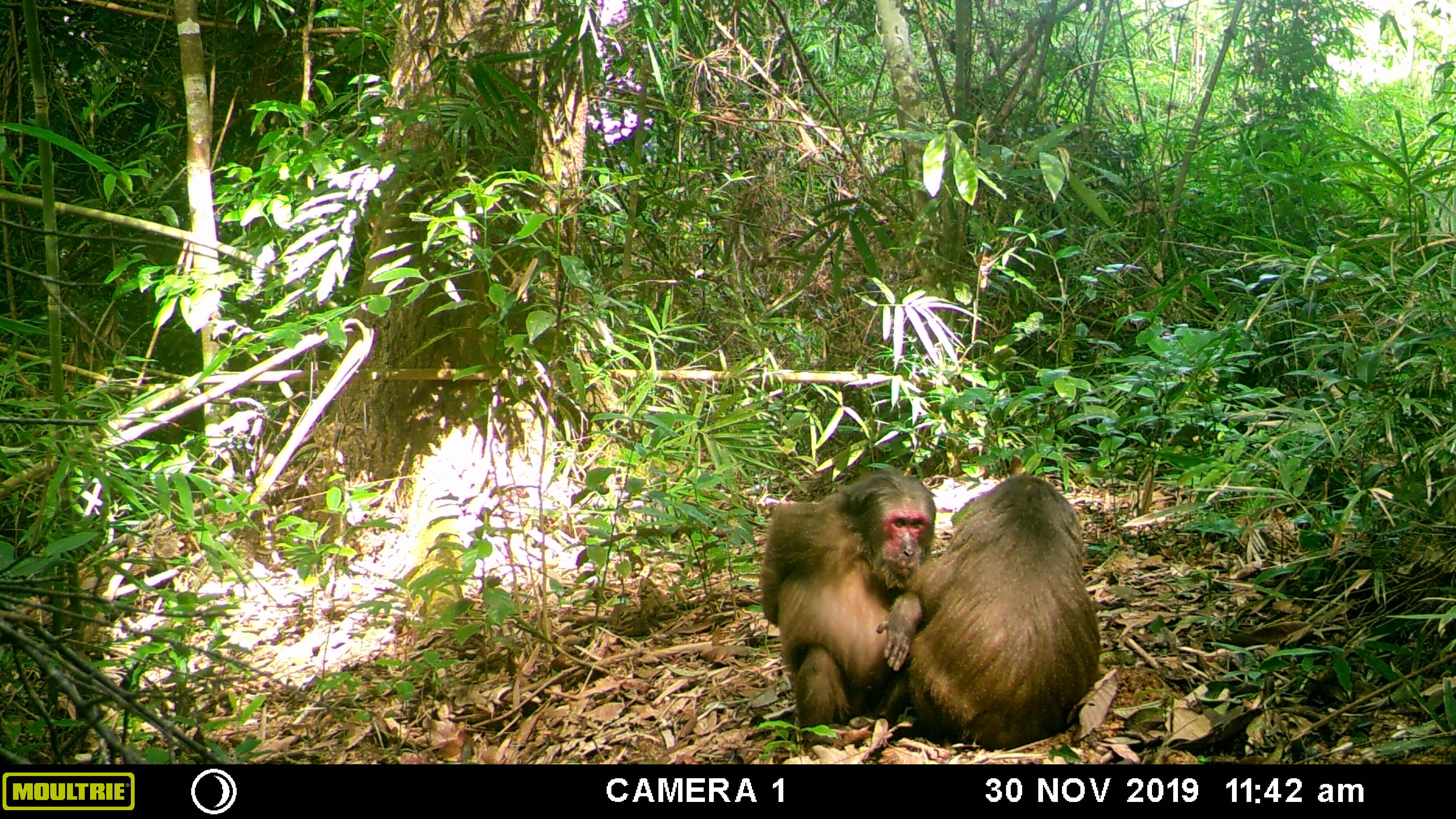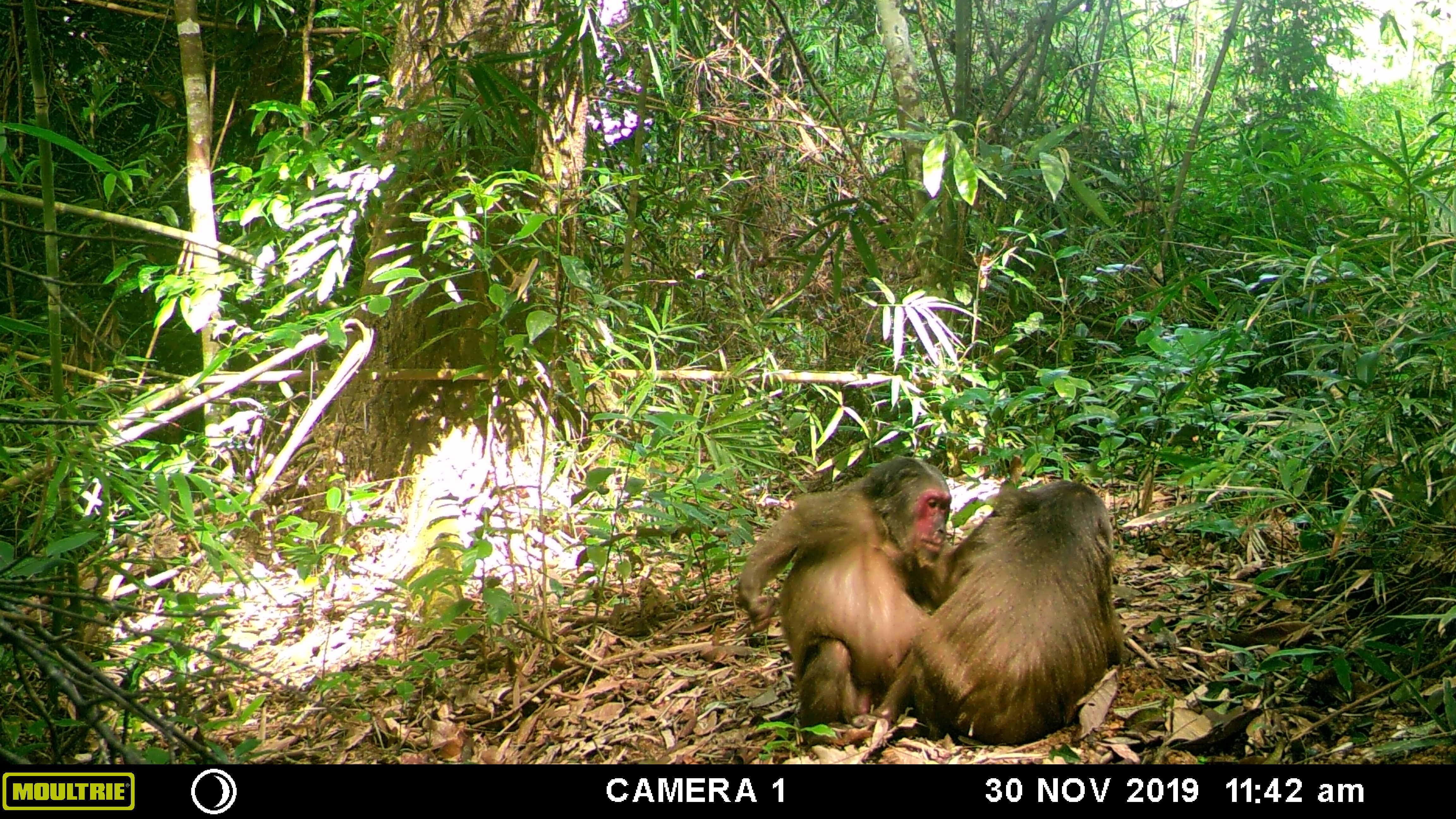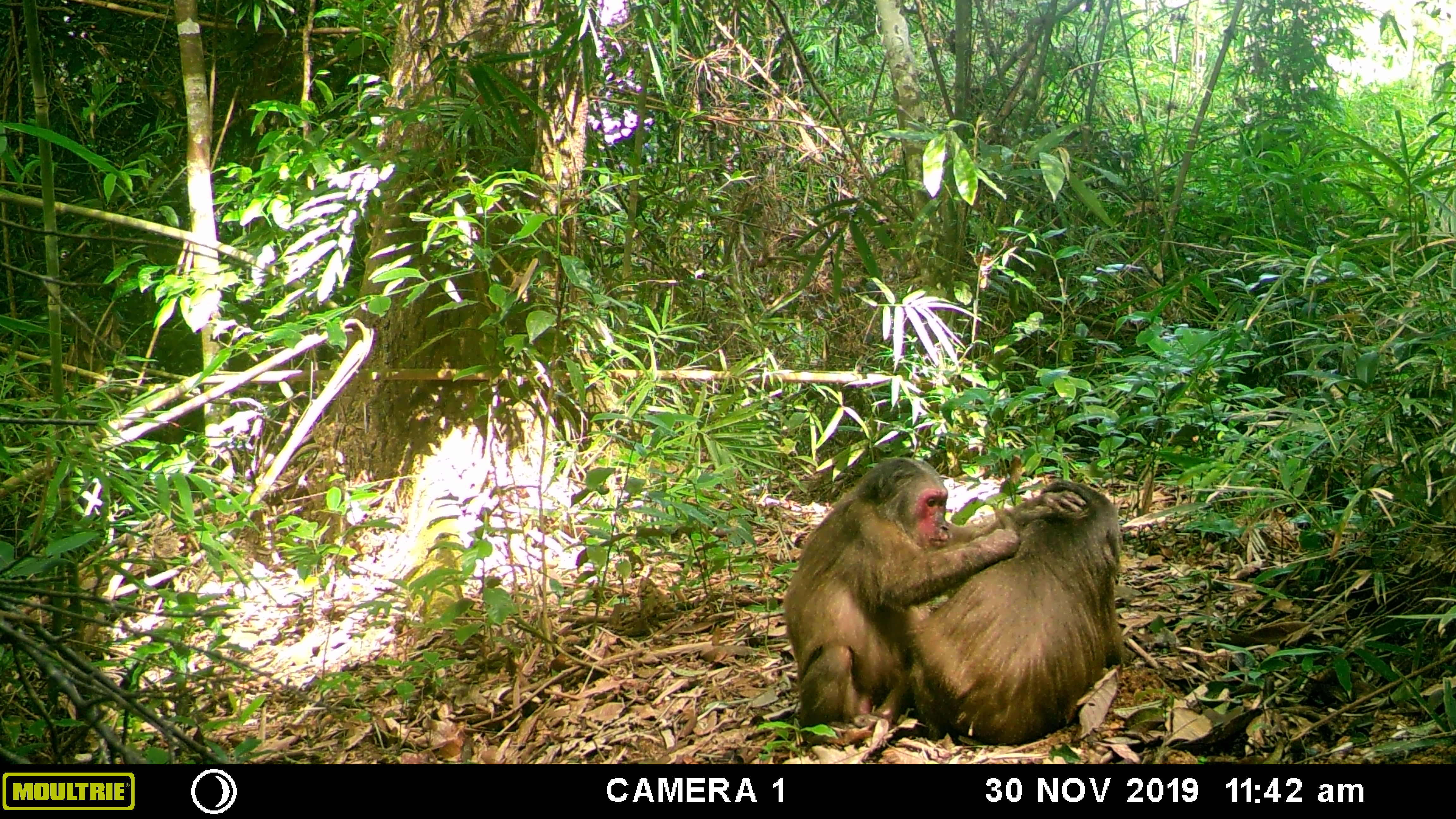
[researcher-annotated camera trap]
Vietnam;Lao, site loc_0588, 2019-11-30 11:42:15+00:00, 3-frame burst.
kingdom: Animalia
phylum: Chordata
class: Mammalia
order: Primates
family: Cercopithecidae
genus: Macaca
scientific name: Macaca arctoides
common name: stump-tailed macaque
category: stump tailed macaque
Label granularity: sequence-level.